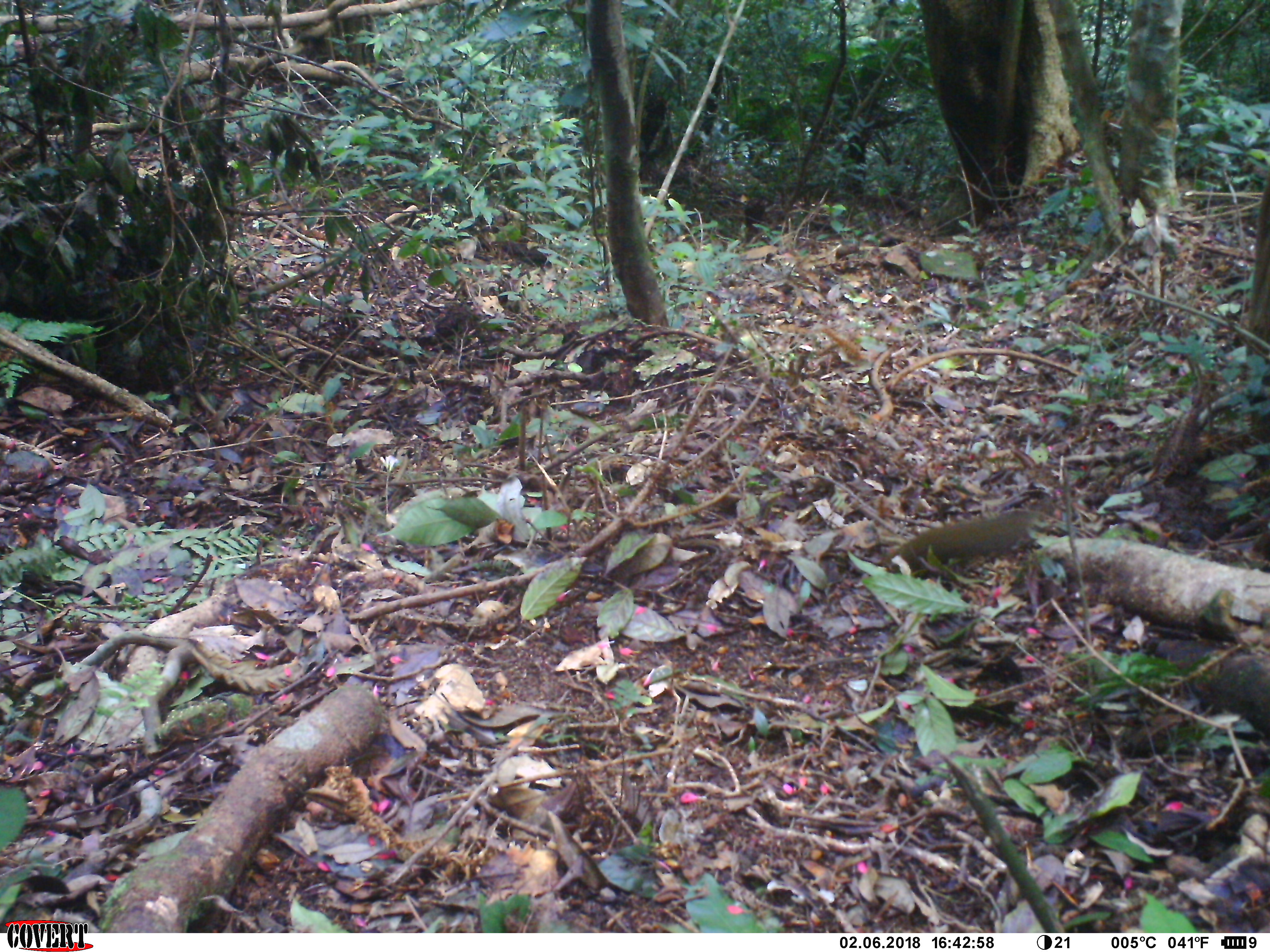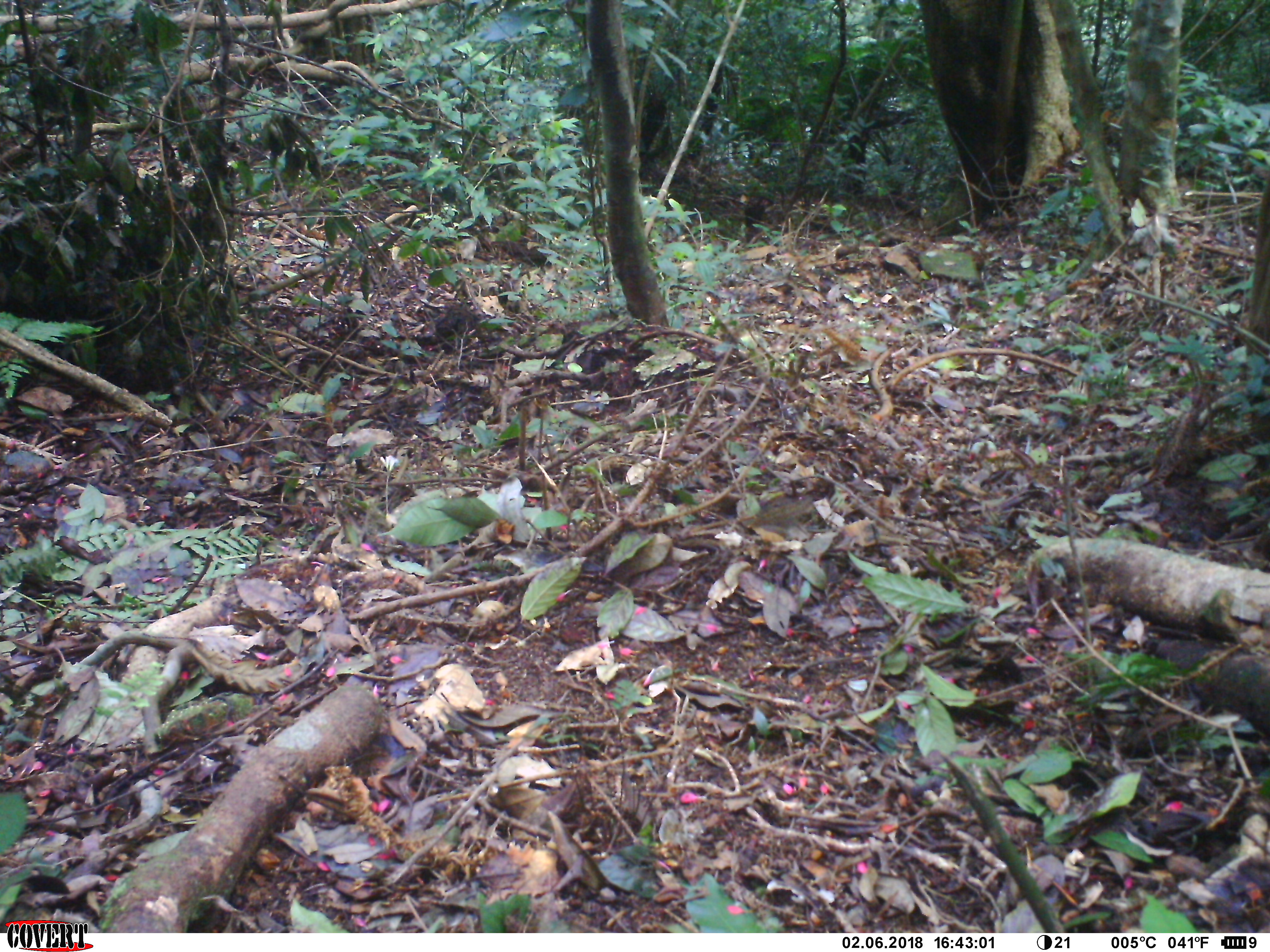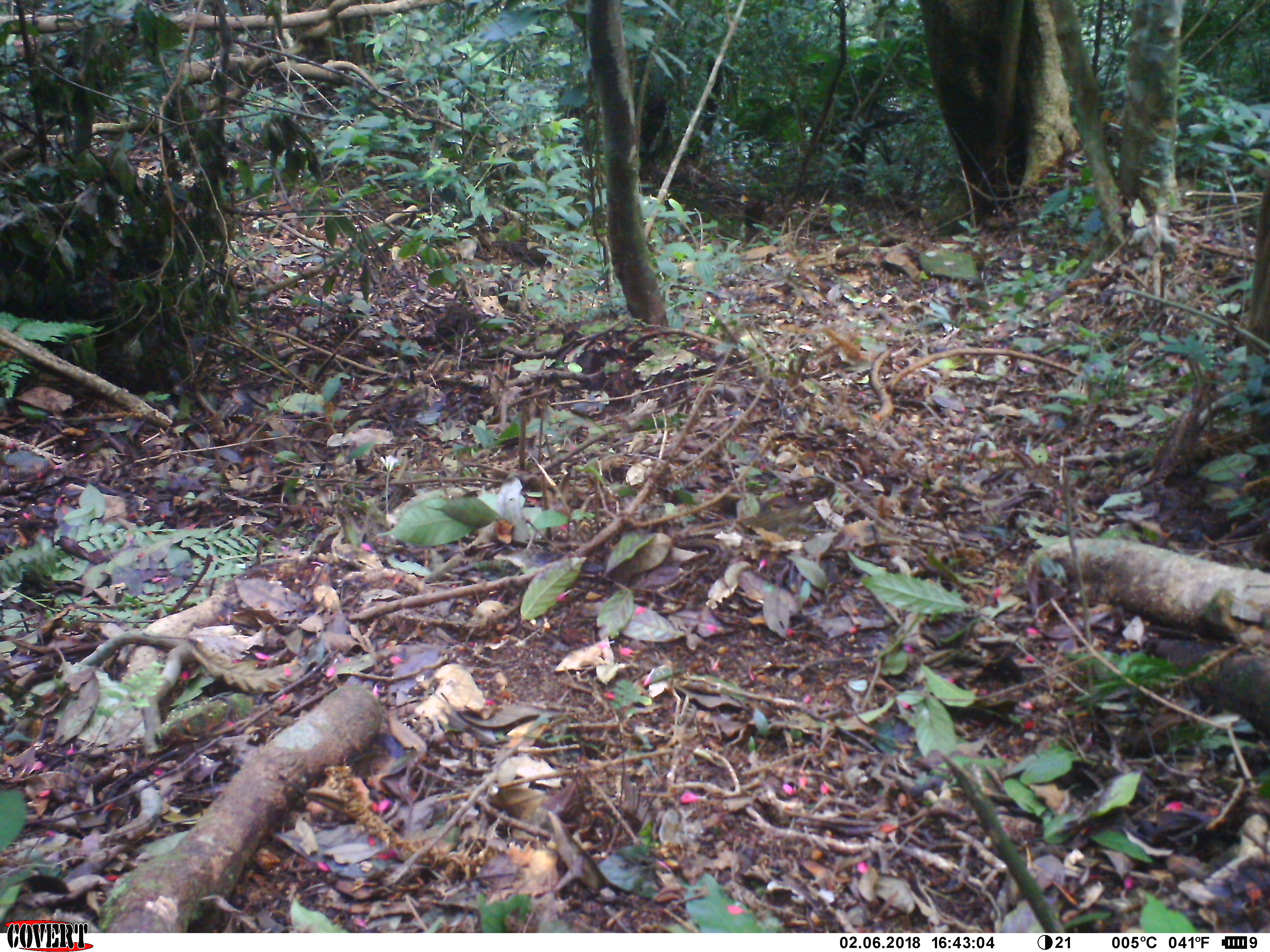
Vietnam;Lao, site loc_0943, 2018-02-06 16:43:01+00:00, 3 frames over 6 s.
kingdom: Animalia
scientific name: Animalia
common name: animal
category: unidentified small animal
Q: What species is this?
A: Unidentified small animal (animal) (Animalia).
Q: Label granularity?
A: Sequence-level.